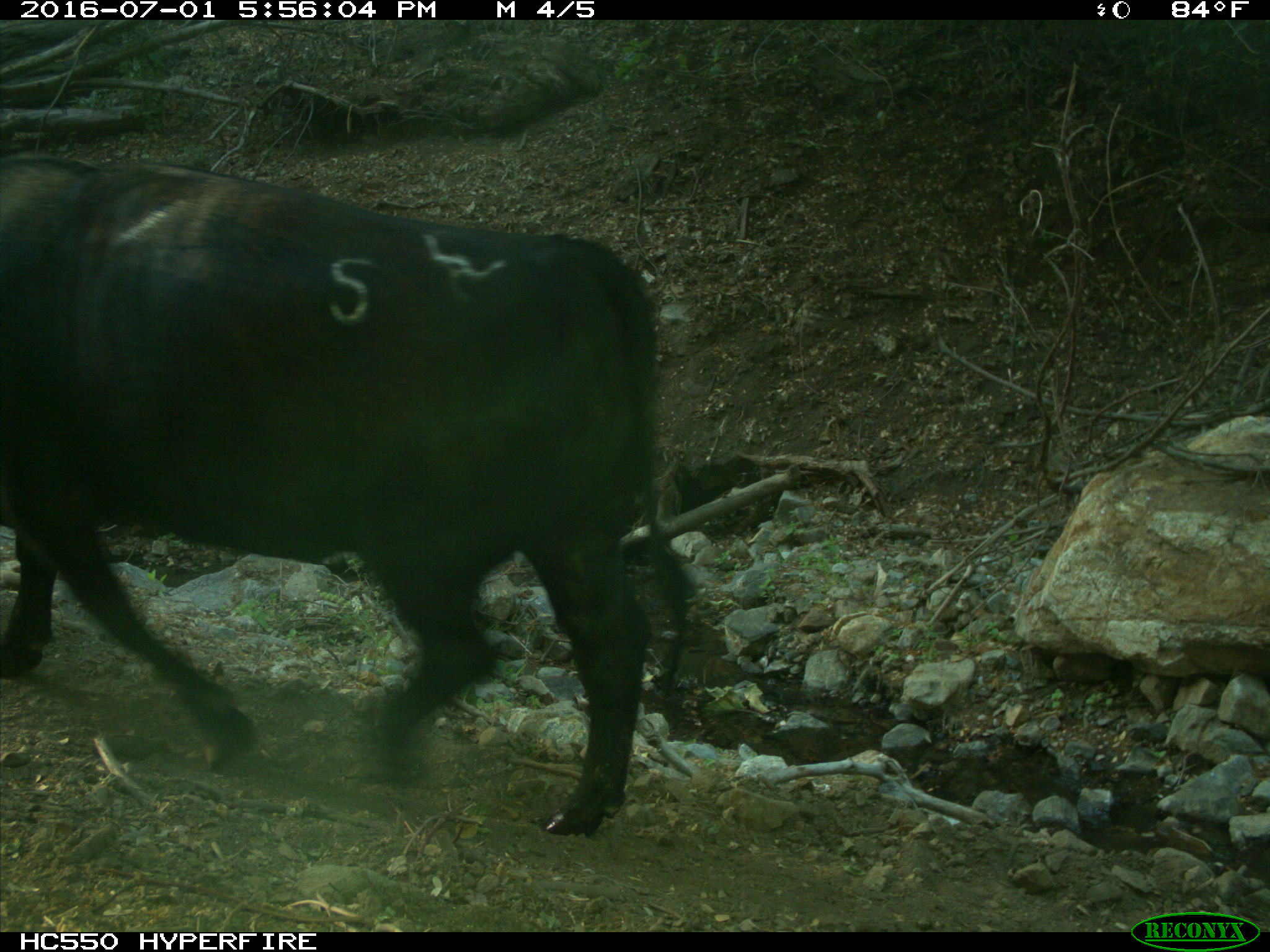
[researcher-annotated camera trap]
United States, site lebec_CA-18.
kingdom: Animalia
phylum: Chordata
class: Mammalia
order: Artiodactyla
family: Bovidae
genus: Bos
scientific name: Bos taurus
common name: domestic cow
Bos taurus (domestic cow).